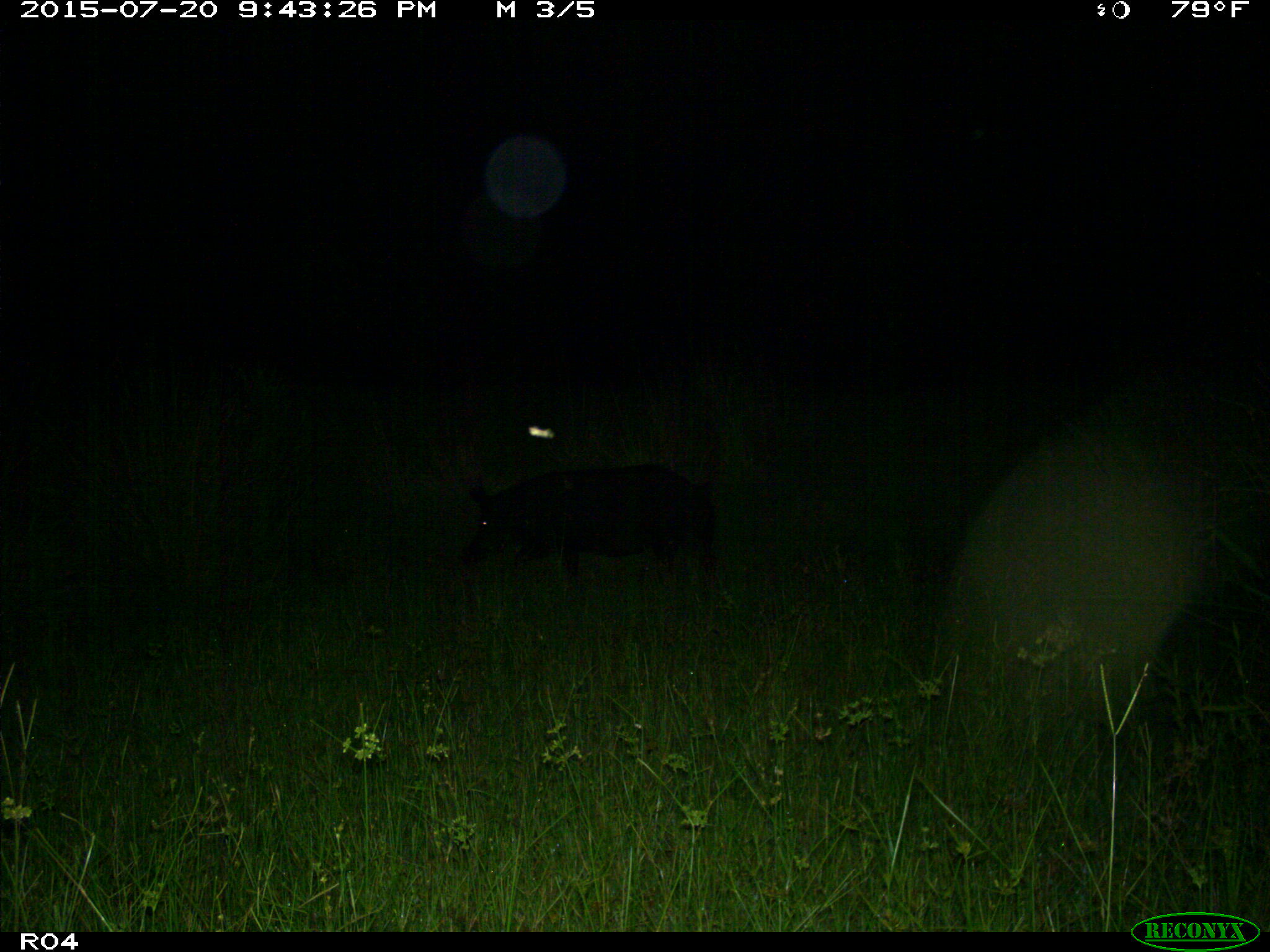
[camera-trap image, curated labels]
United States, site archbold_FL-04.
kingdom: Animalia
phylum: Chordata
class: Mammalia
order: Artiodactyla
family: Suidae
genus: Sus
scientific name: Sus scrofa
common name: wild boar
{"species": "Sus scrofa (wild boar)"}